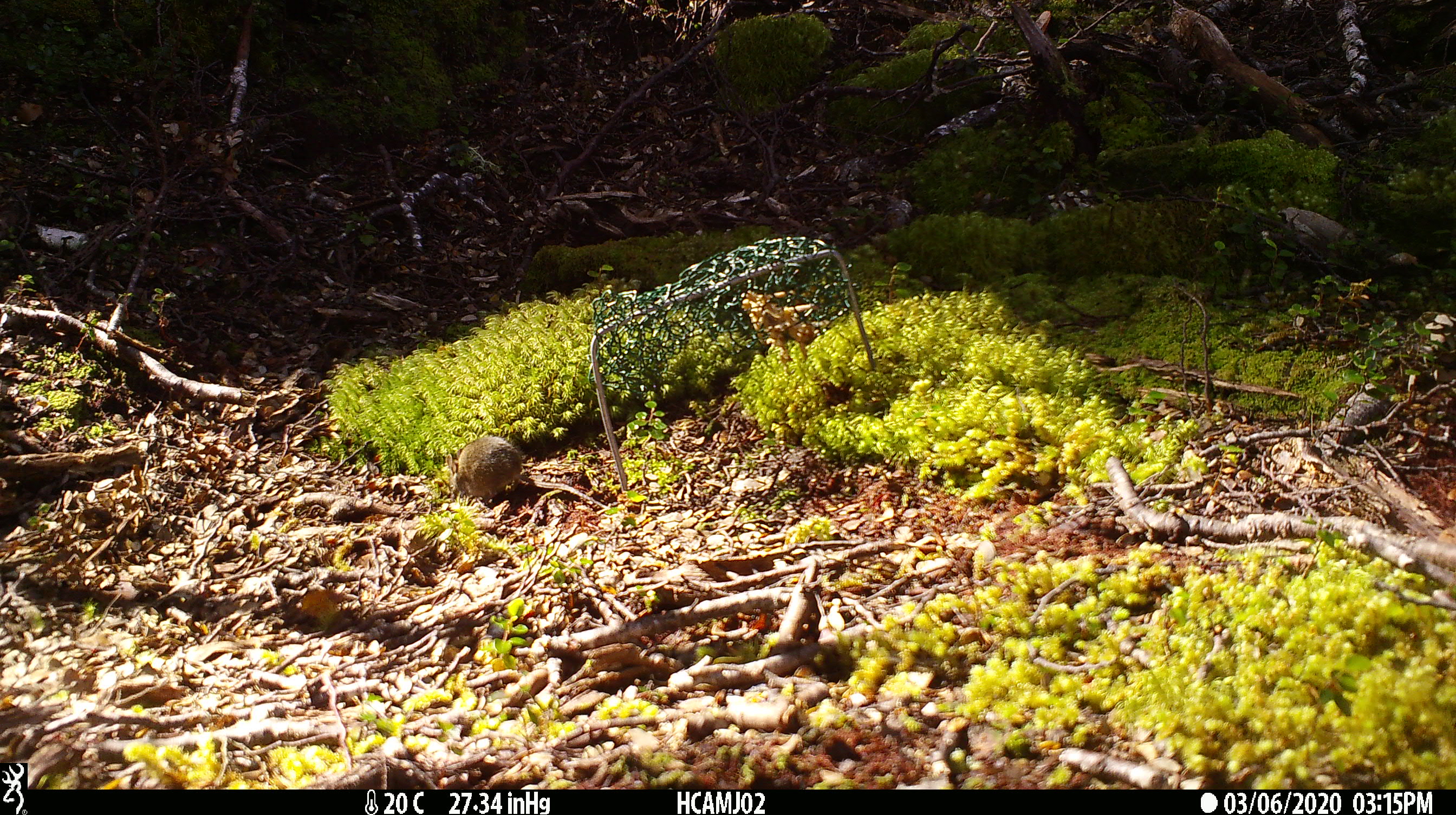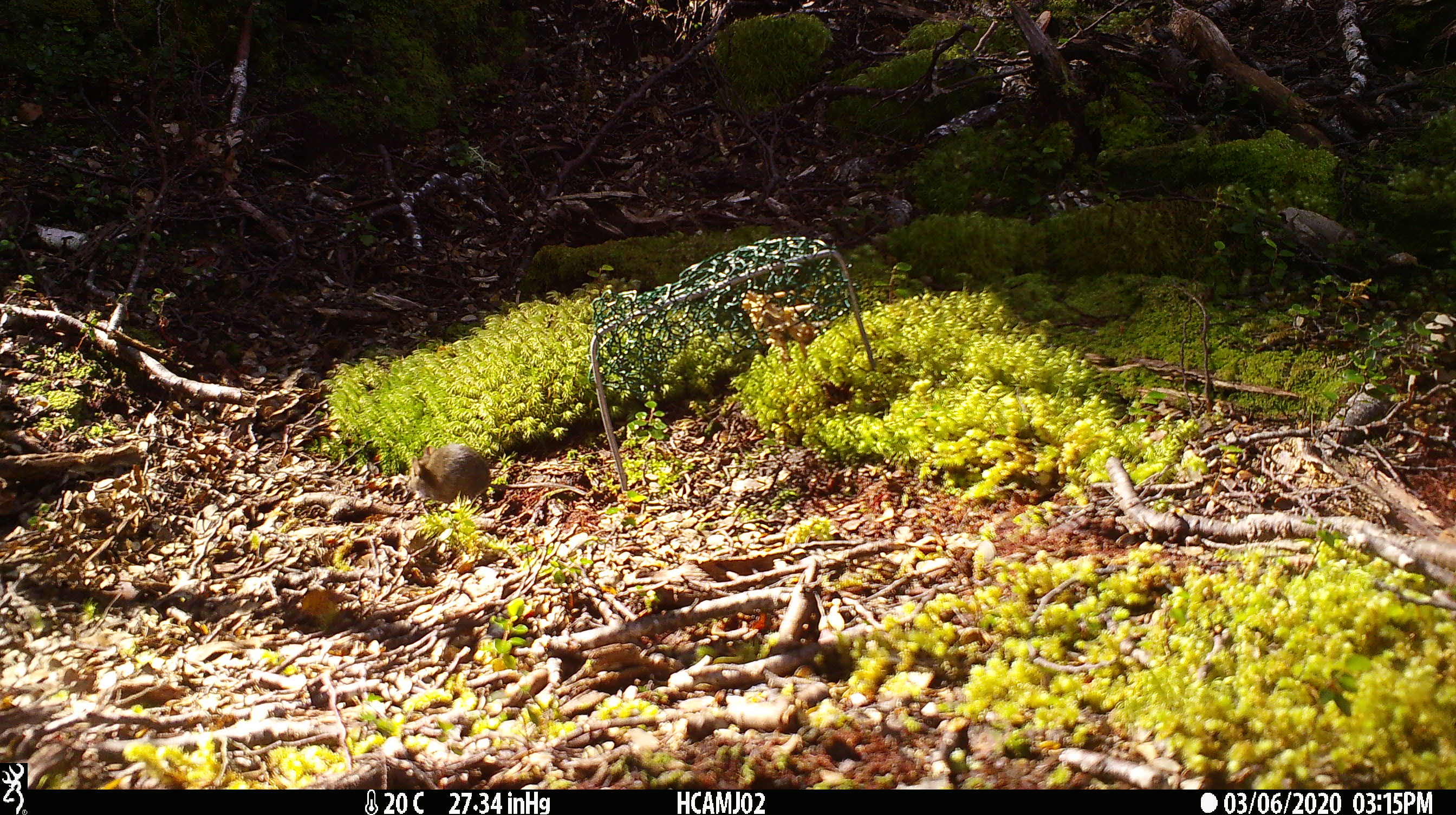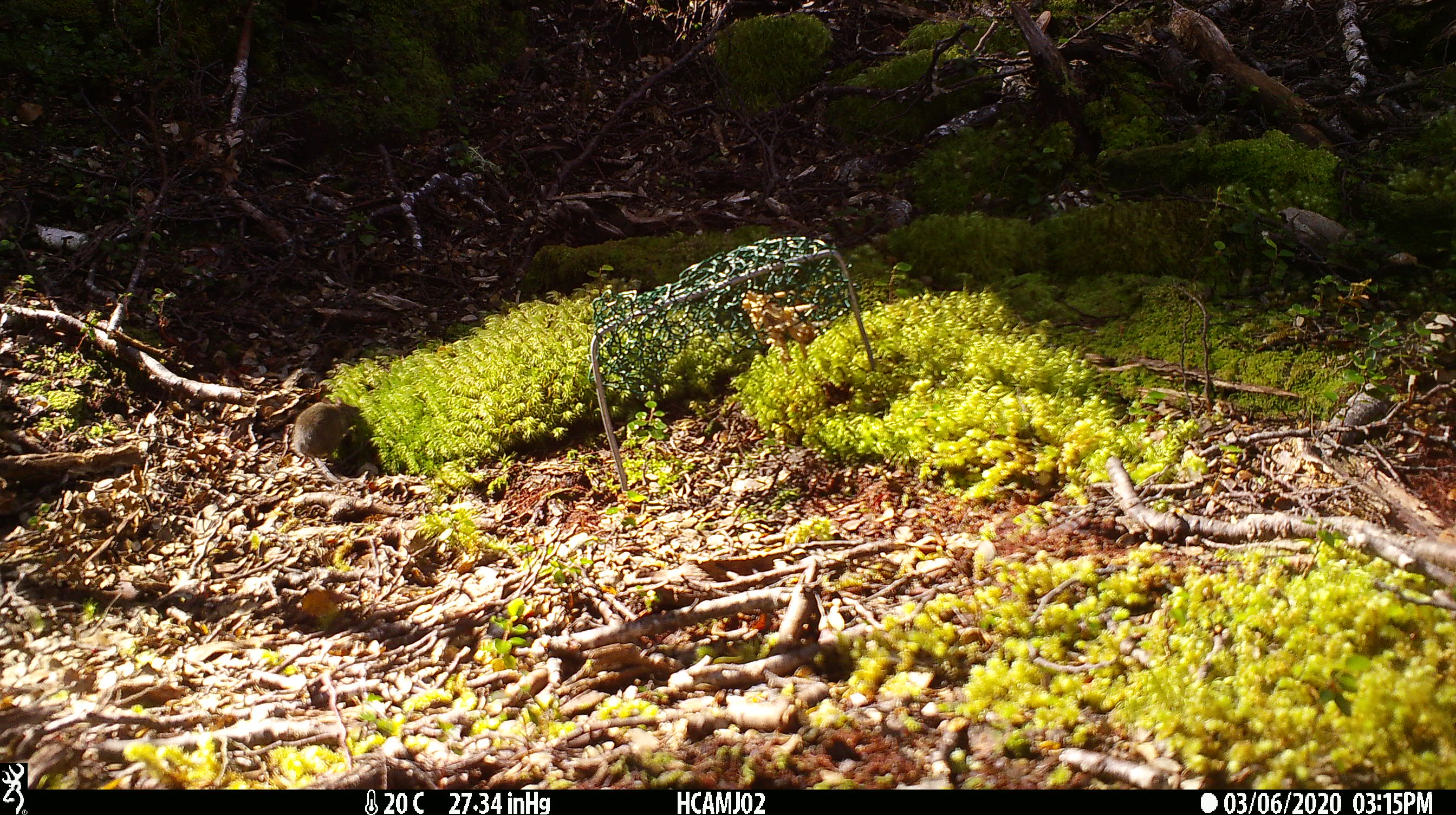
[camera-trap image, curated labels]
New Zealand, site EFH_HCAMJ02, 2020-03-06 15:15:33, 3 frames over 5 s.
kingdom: Animalia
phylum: Chordata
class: Mammalia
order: Rodentia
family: Muridae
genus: Mus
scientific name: Mus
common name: mouse